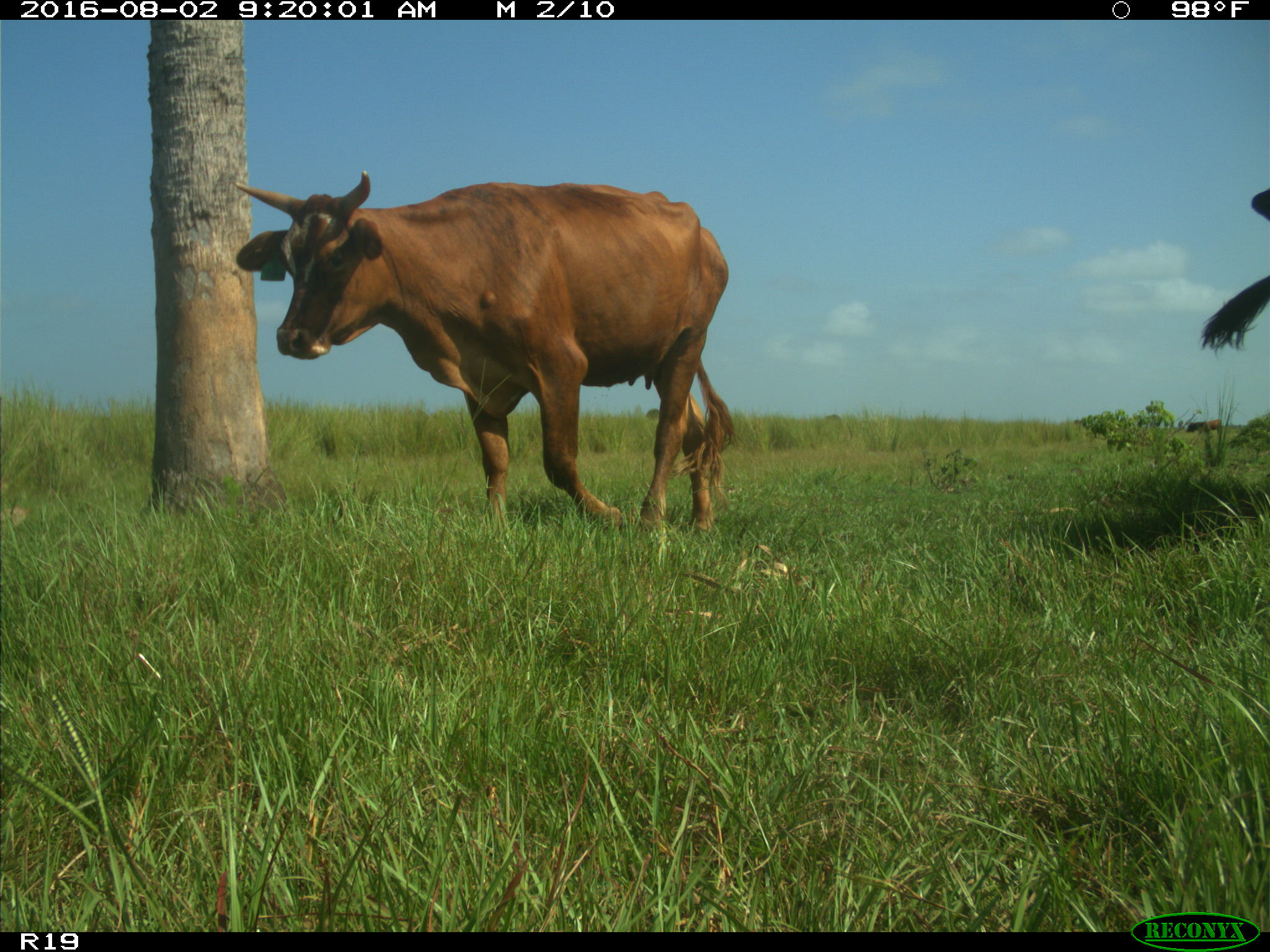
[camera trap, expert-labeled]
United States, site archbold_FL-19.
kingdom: Animalia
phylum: Chordata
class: Mammalia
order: Artiodactyla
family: Bovidae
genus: Bos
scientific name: Bos taurus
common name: domestic cow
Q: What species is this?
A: Bos taurus (domestic cow).